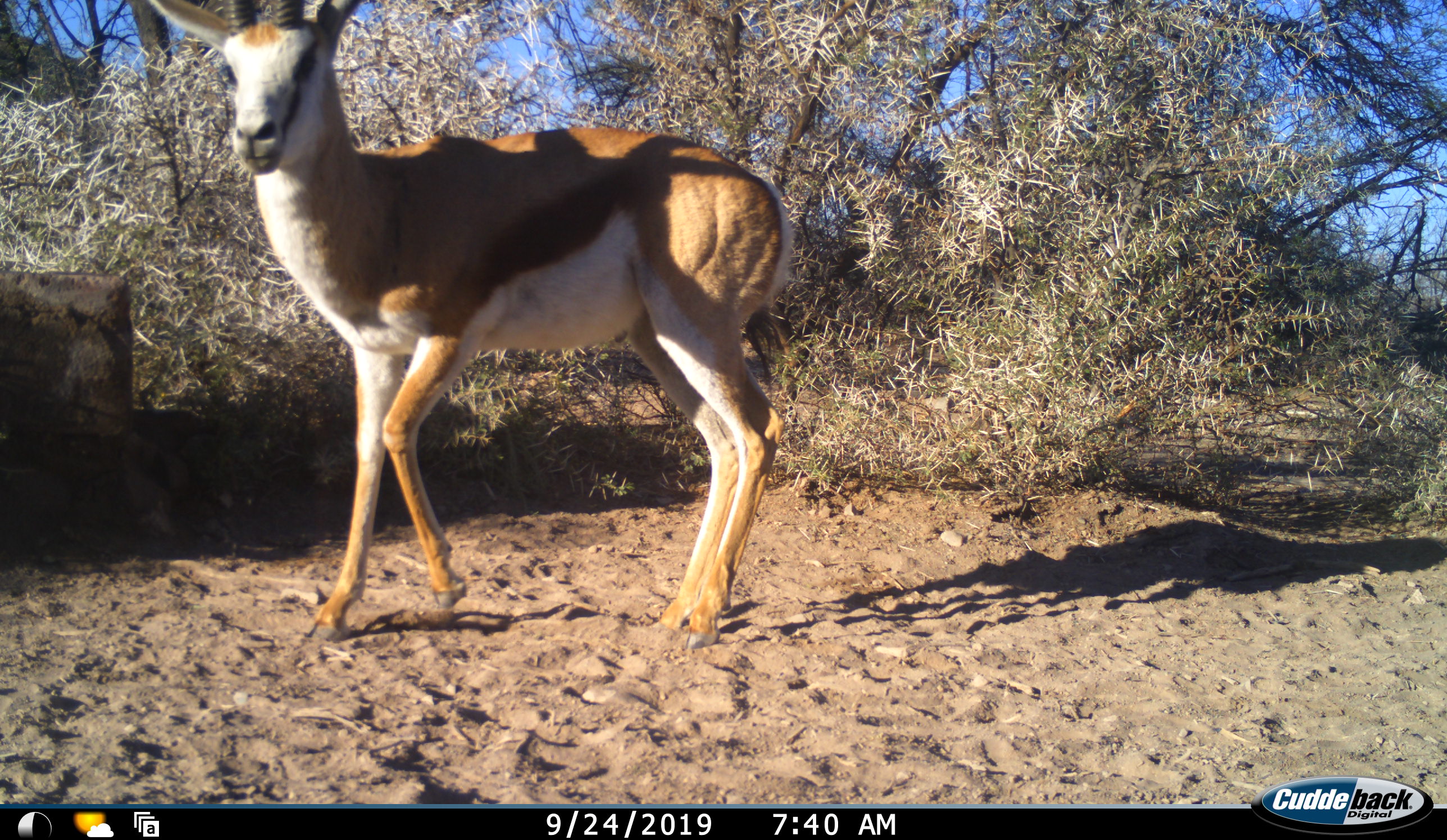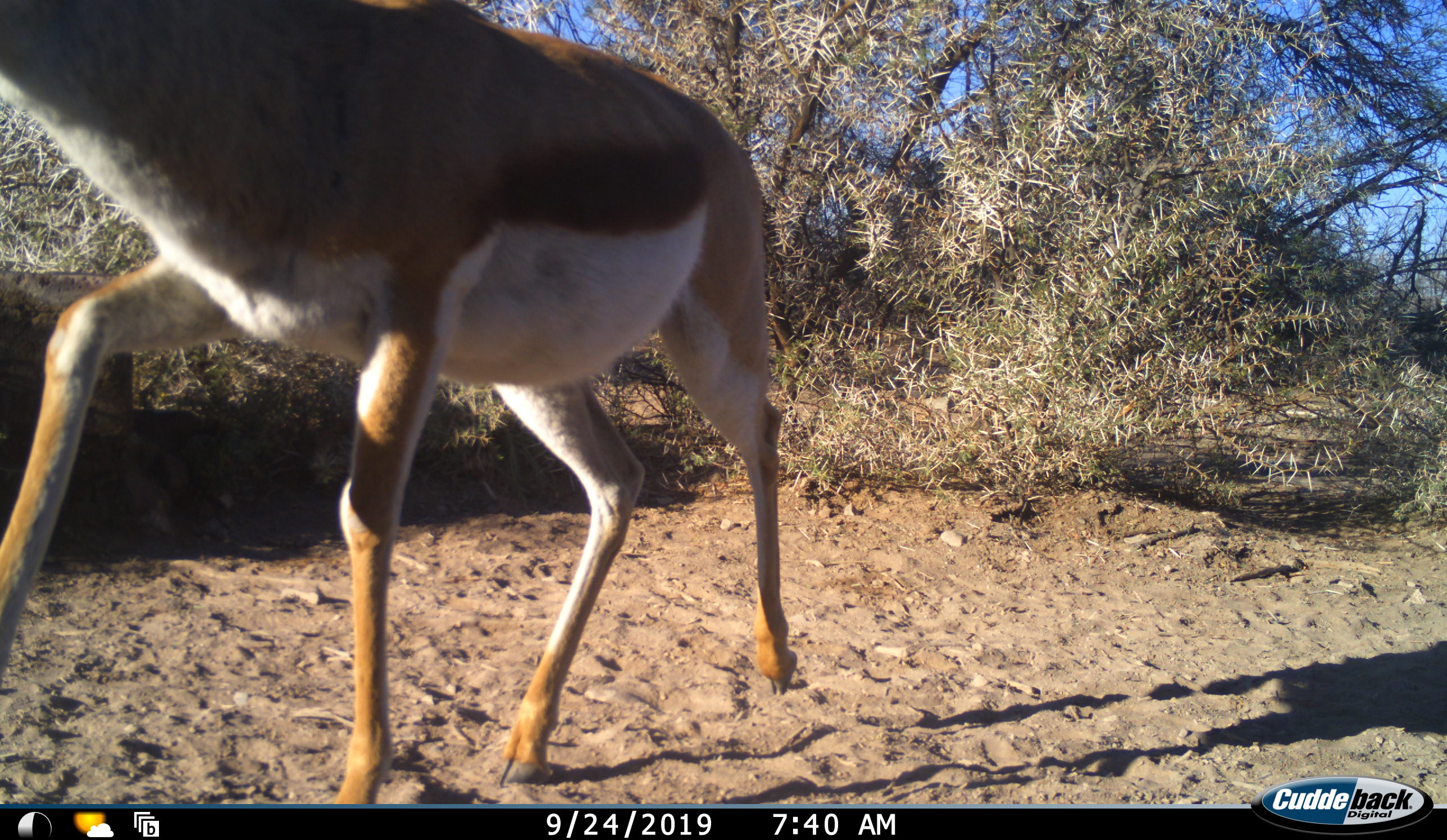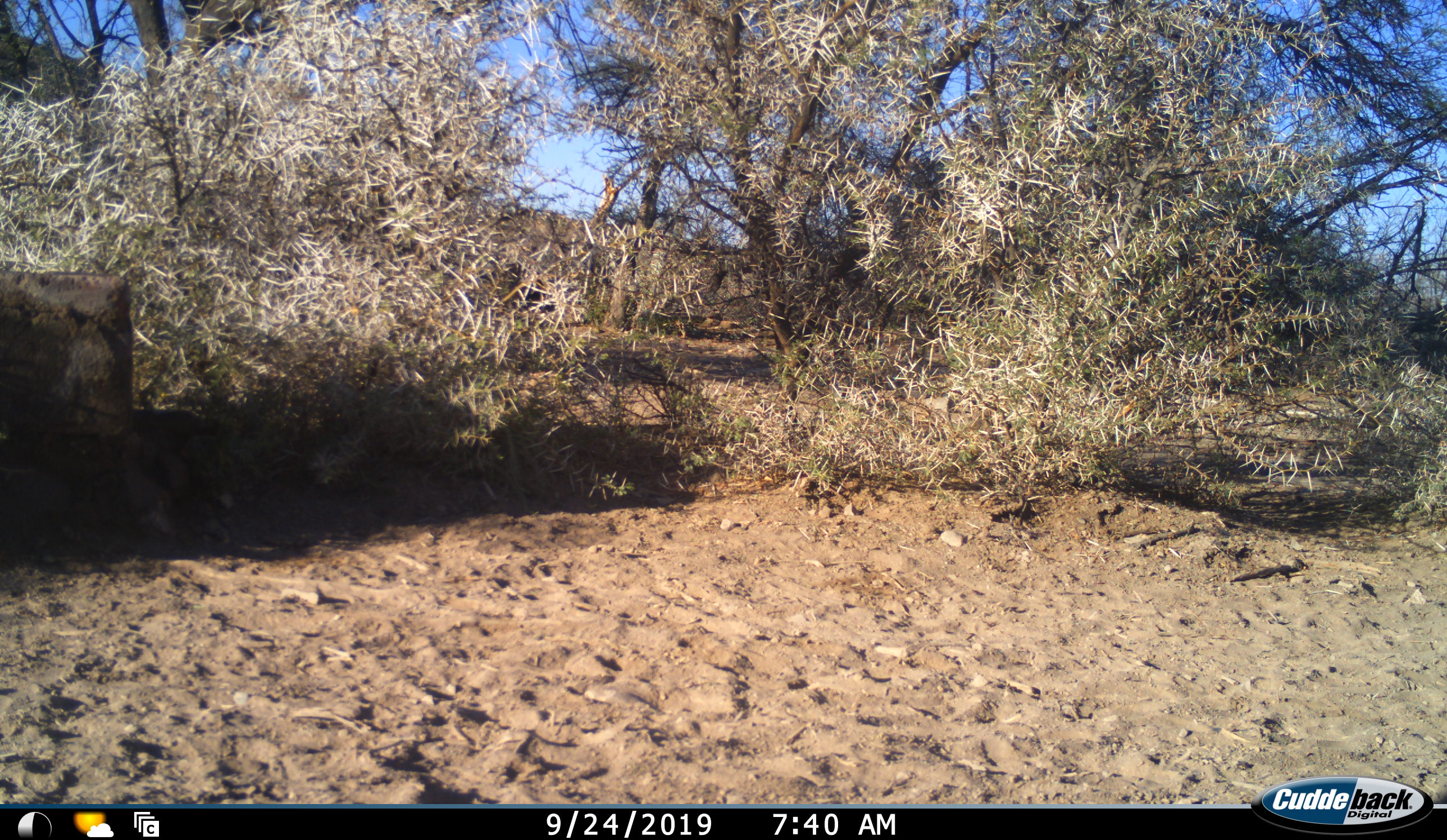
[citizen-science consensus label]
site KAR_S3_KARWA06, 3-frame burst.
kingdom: Animalia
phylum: Chordata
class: Mammalia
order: Artiodactyla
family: Bovidae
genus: Antidorcas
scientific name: Antidorcas marsupialis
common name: springbok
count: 1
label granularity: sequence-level